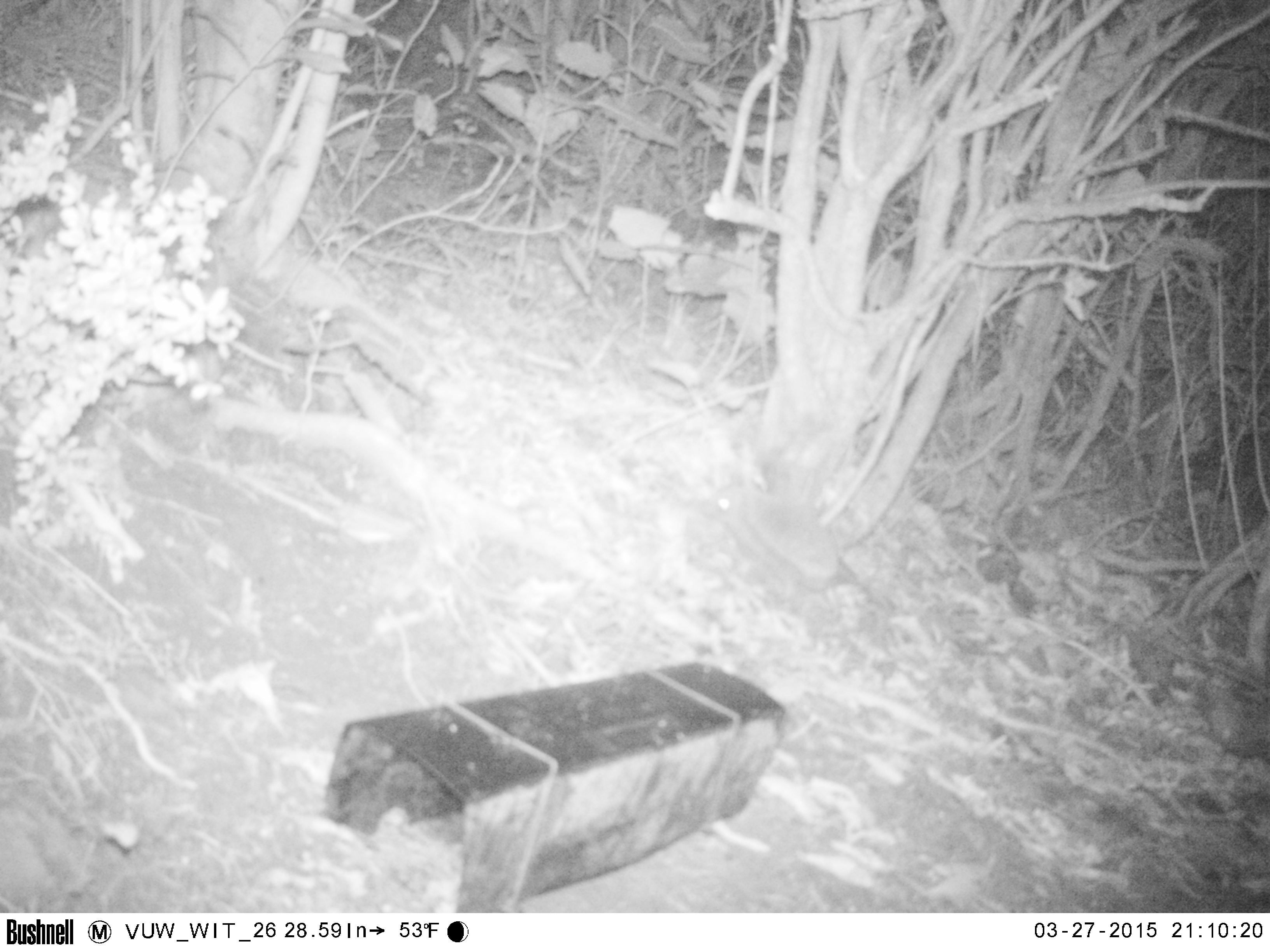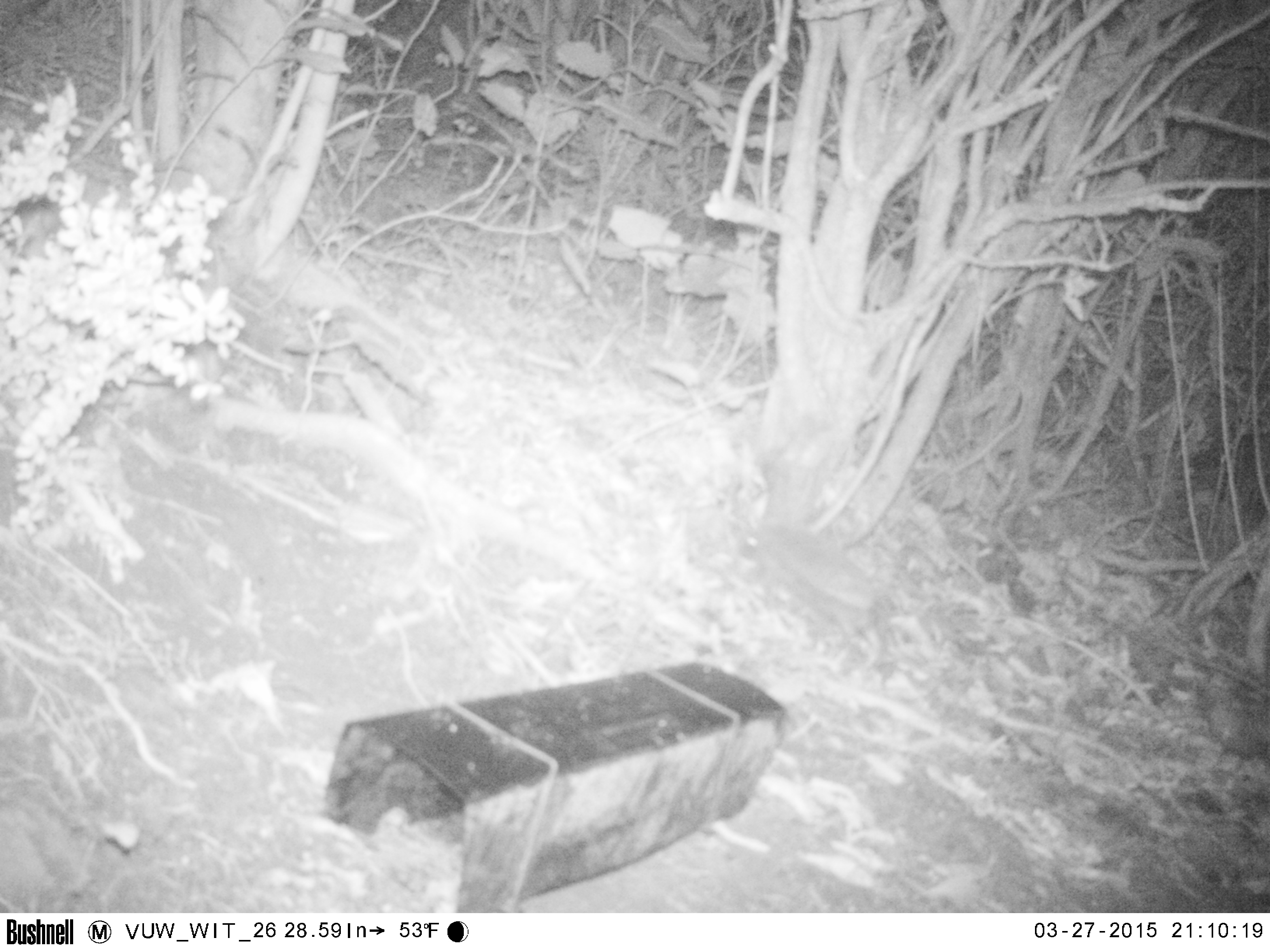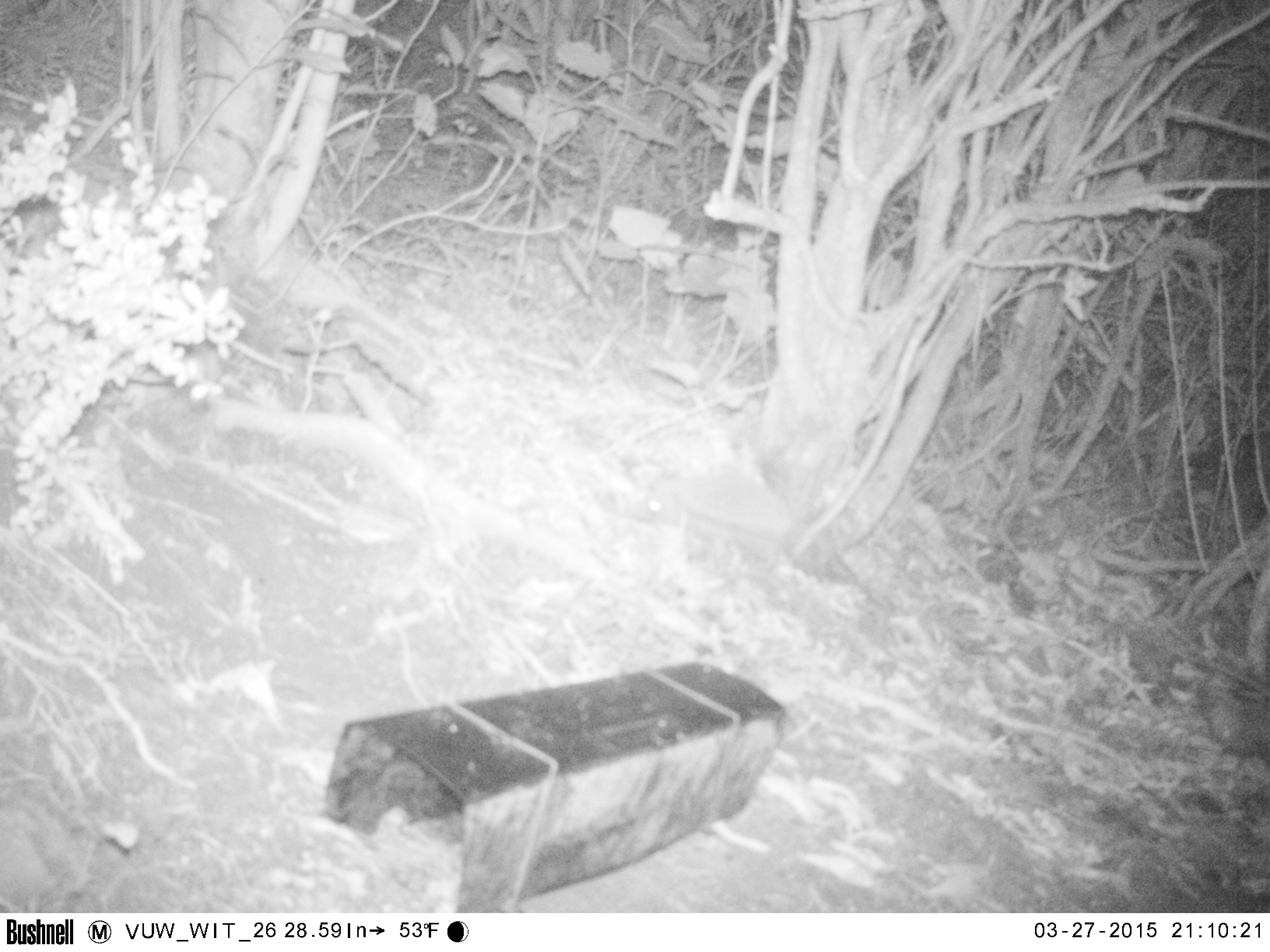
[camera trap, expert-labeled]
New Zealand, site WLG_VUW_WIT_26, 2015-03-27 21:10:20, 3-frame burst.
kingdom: Animalia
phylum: Chordata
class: Mammalia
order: Eulipotyphla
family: Erinaceidae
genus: Erinaceus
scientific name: Erinaceus europaeus europaeus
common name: european hedgehog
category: hedgehog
Hedgehog (european hedgehog) (Erinaceus europaeus europaeus).